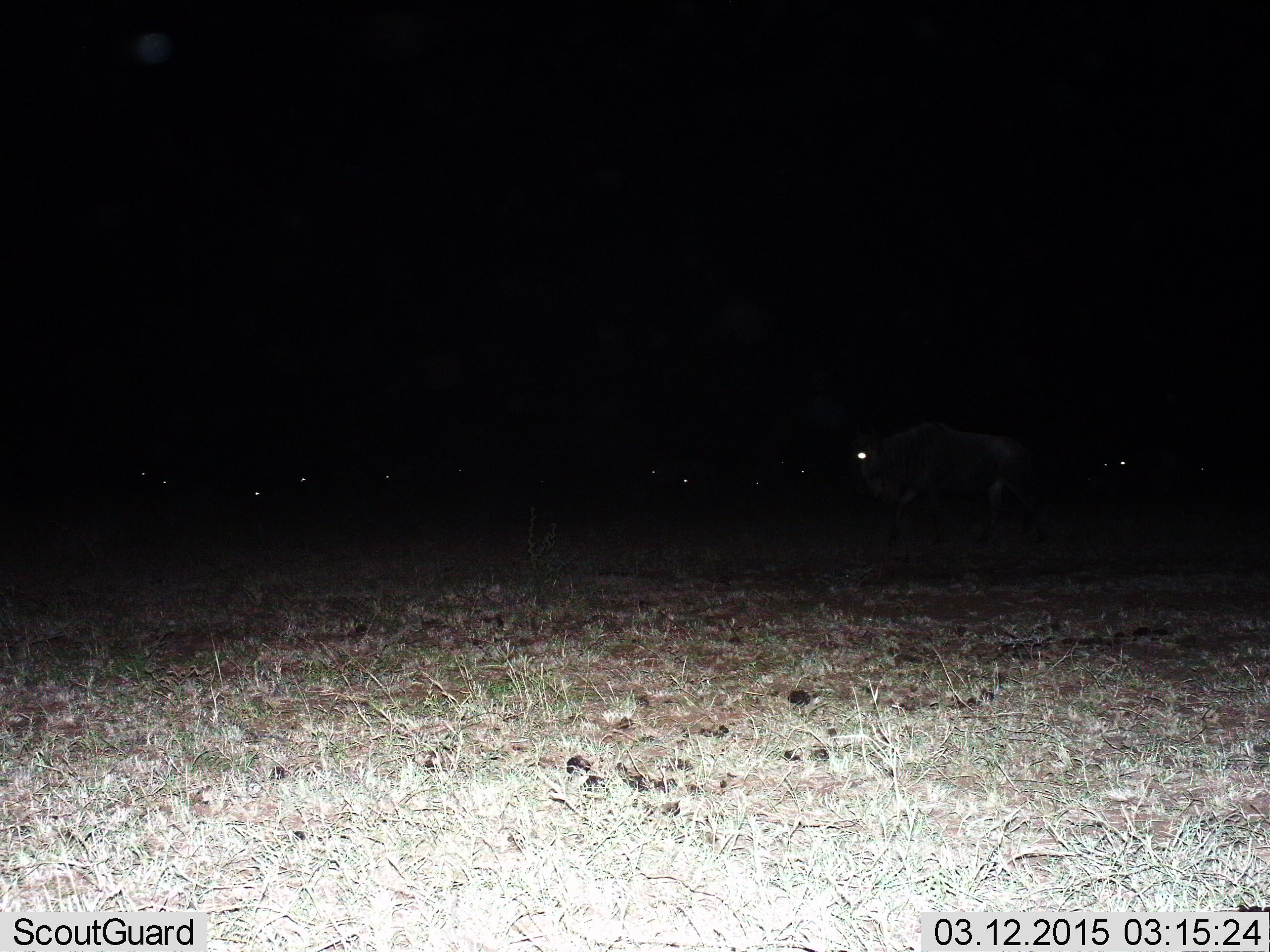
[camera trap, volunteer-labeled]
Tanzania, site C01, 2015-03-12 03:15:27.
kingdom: Animalia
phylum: Chordata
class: Mammalia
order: Artiodactyla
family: Bovidae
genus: Connochaetes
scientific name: Connochaetes taurinus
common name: blue wildebeest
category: wildebeest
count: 11-50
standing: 50%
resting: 10%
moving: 60%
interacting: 10%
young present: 0%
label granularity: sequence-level